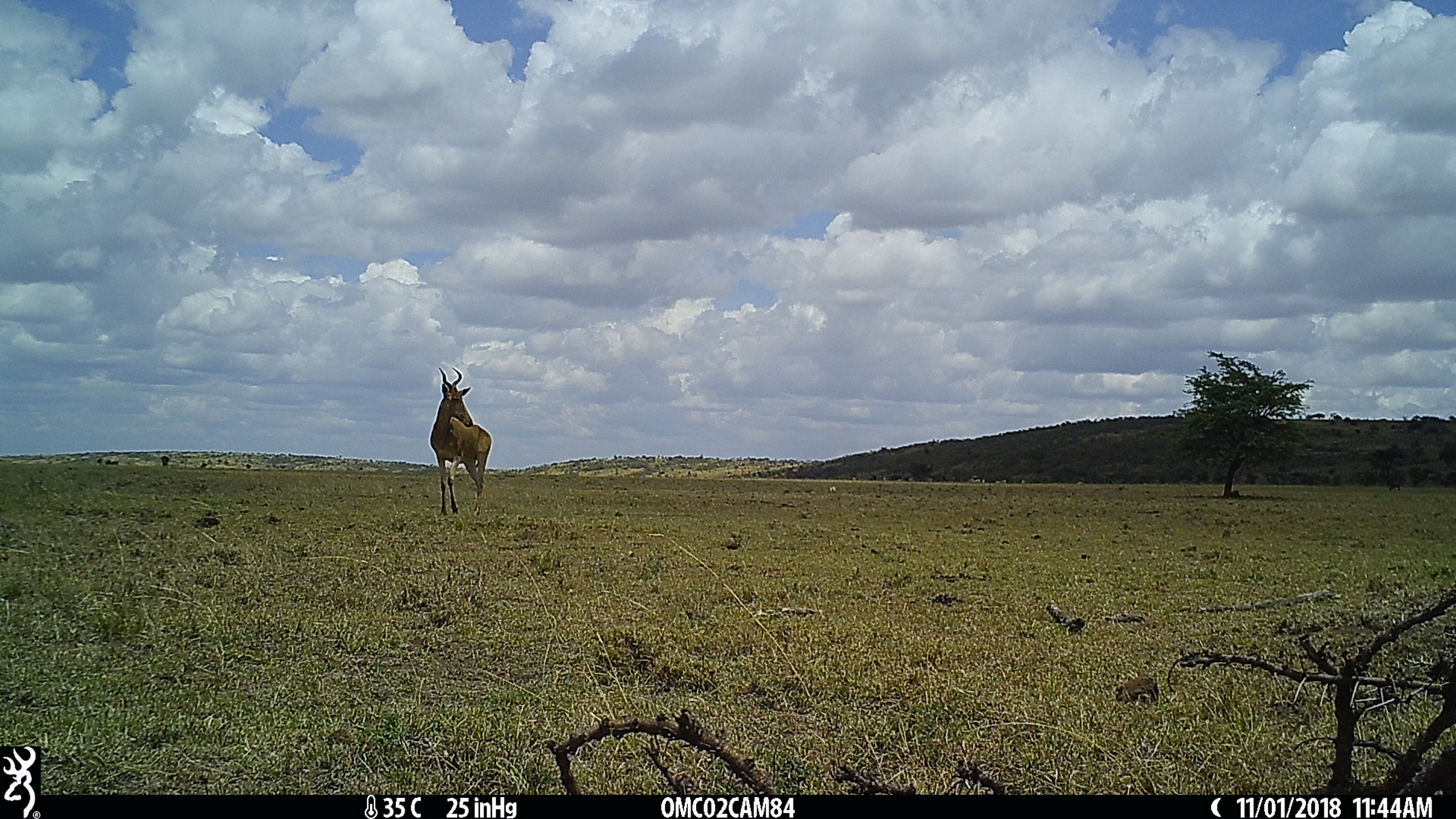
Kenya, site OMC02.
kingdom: Animalia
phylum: Chordata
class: Mammalia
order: Artiodactyla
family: Bovidae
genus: Alcelaphus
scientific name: Alcelaphus buselaphus cokii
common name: coke's hartebeest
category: hartebeest cokes